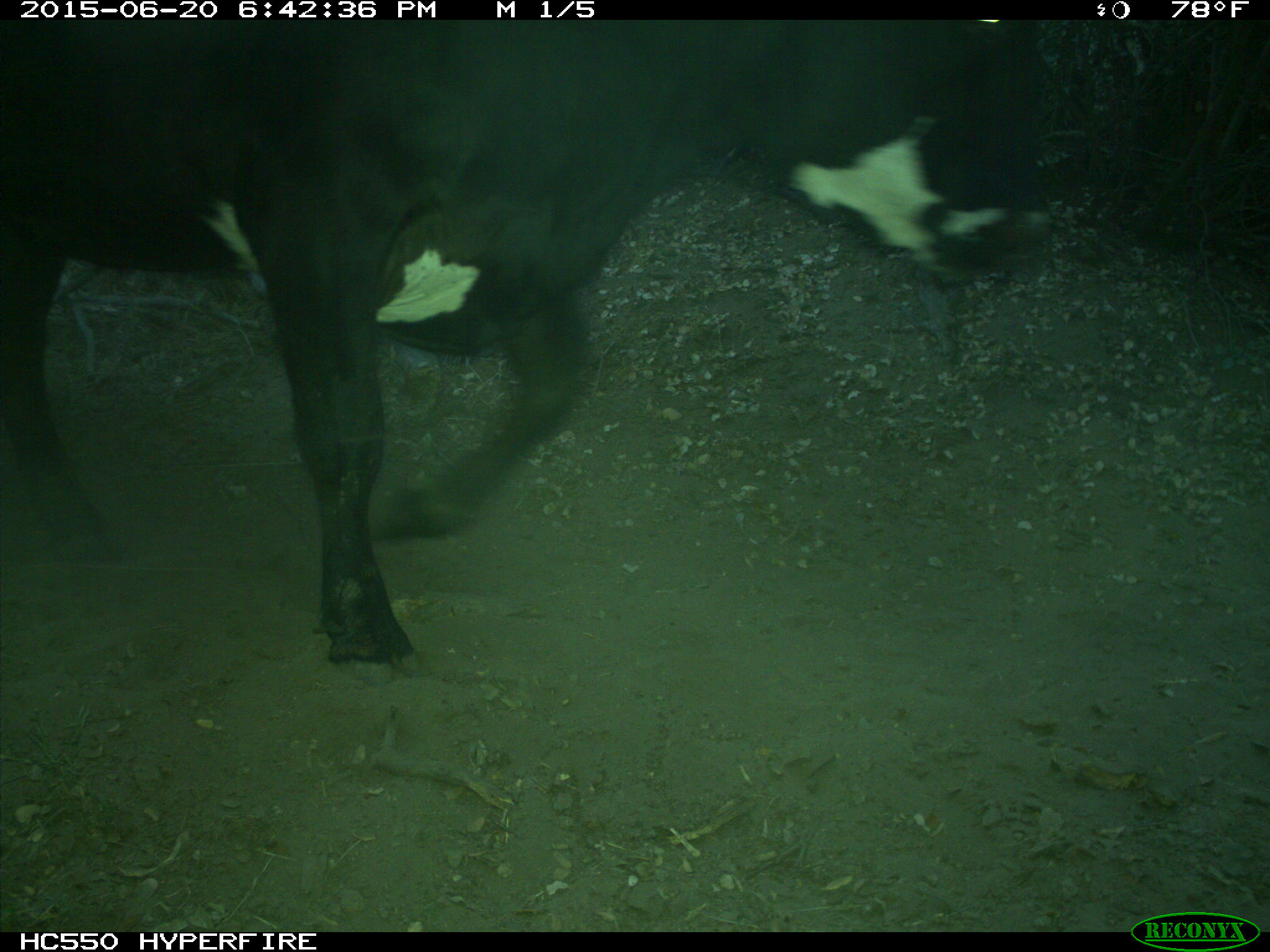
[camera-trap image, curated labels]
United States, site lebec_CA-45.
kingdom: Animalia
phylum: Chordata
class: Mammalia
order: Artiodactyla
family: Bovidae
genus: Bos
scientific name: Bos taurus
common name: domestic cow